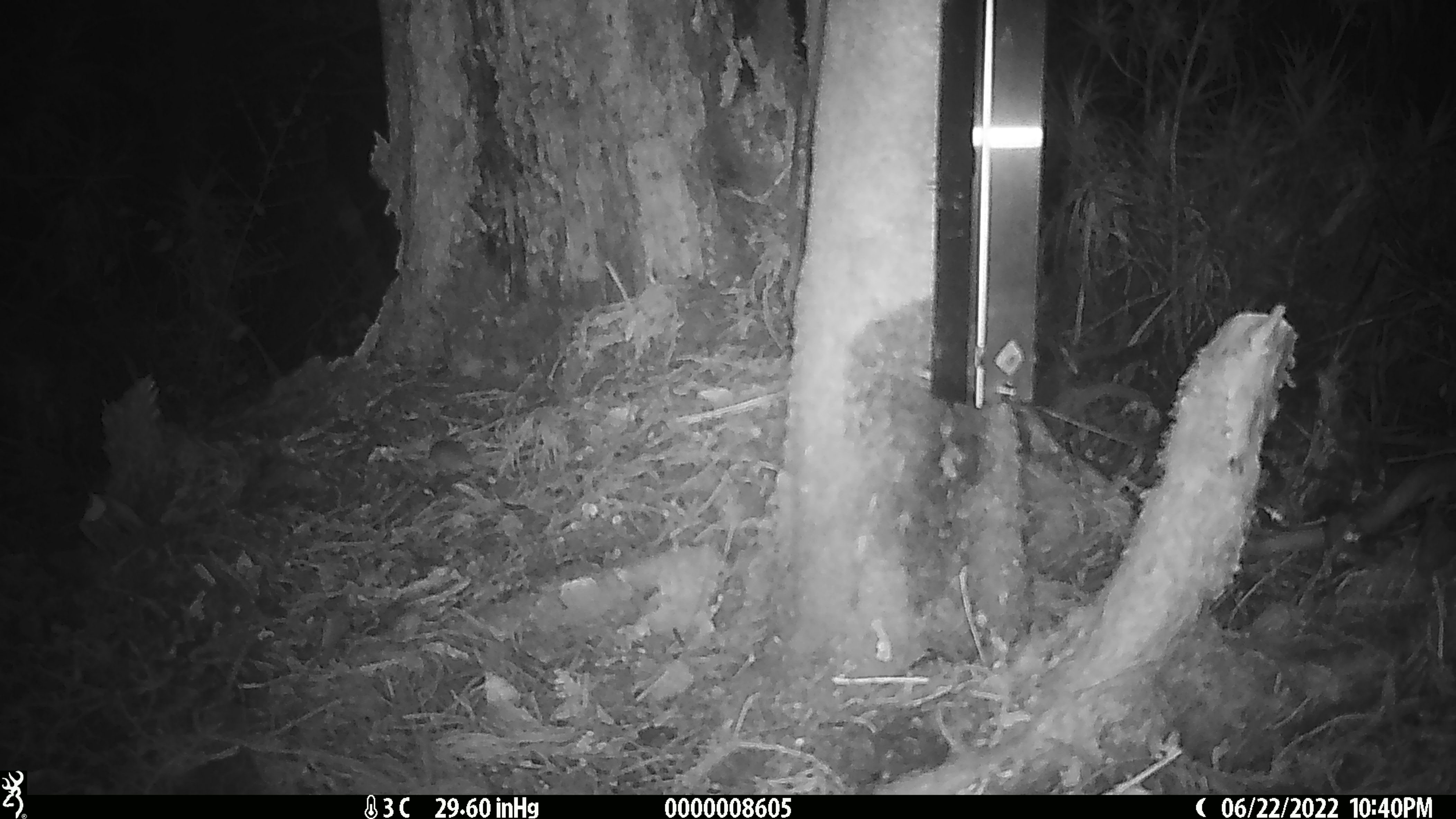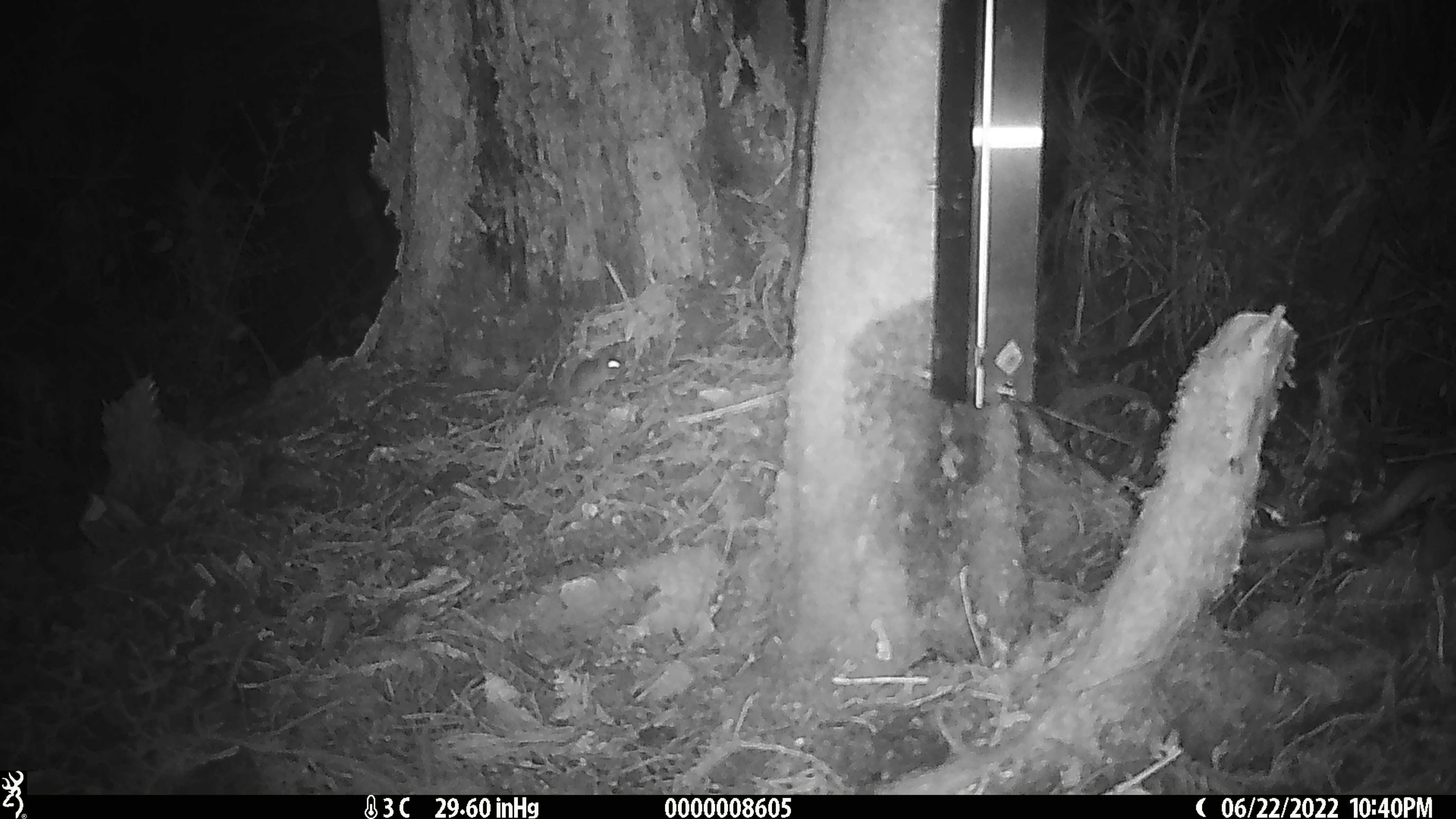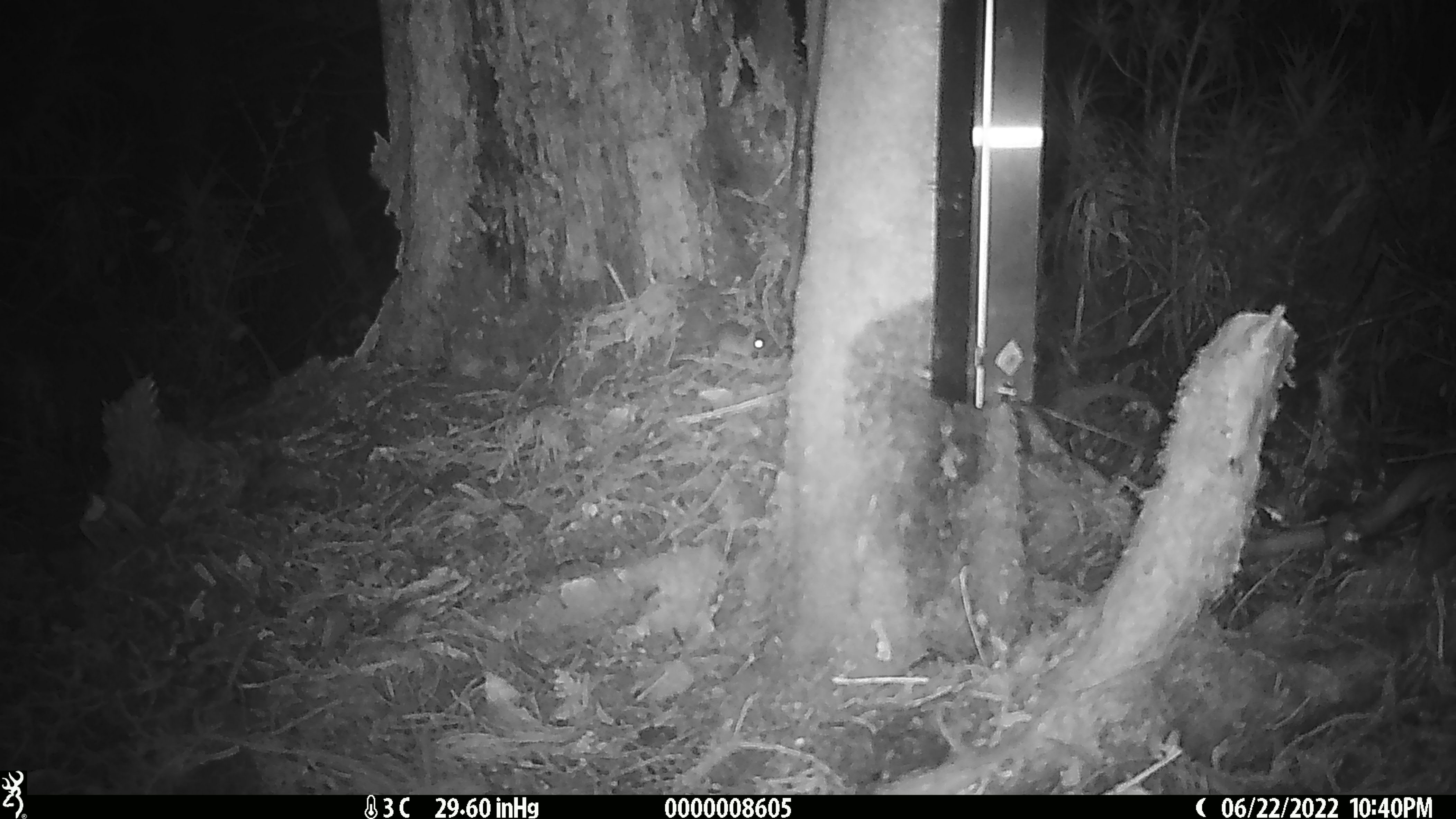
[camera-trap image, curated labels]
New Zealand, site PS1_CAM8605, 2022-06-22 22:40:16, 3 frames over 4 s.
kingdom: Animalia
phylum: Chordata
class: Mammalia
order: Rodentia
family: Muridae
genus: Mus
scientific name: Mus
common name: mouse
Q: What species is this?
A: Mouse (Mus).